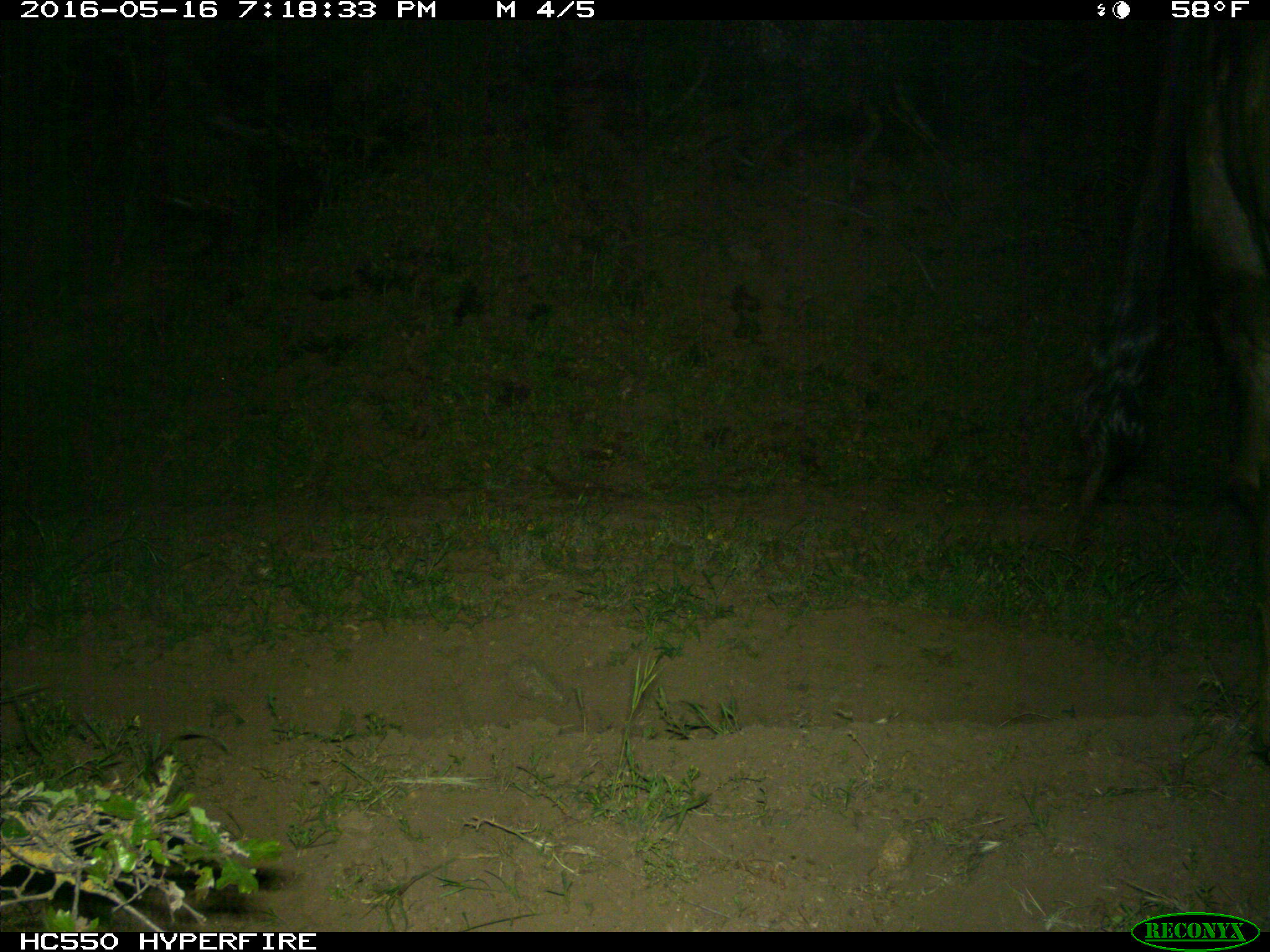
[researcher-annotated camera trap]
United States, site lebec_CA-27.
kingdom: Animalia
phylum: Chordata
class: Mammalia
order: Artiodactyla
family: Bovidae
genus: Bos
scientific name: Bos taurus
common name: domestic cow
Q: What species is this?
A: Bos taurus (domestic cow).